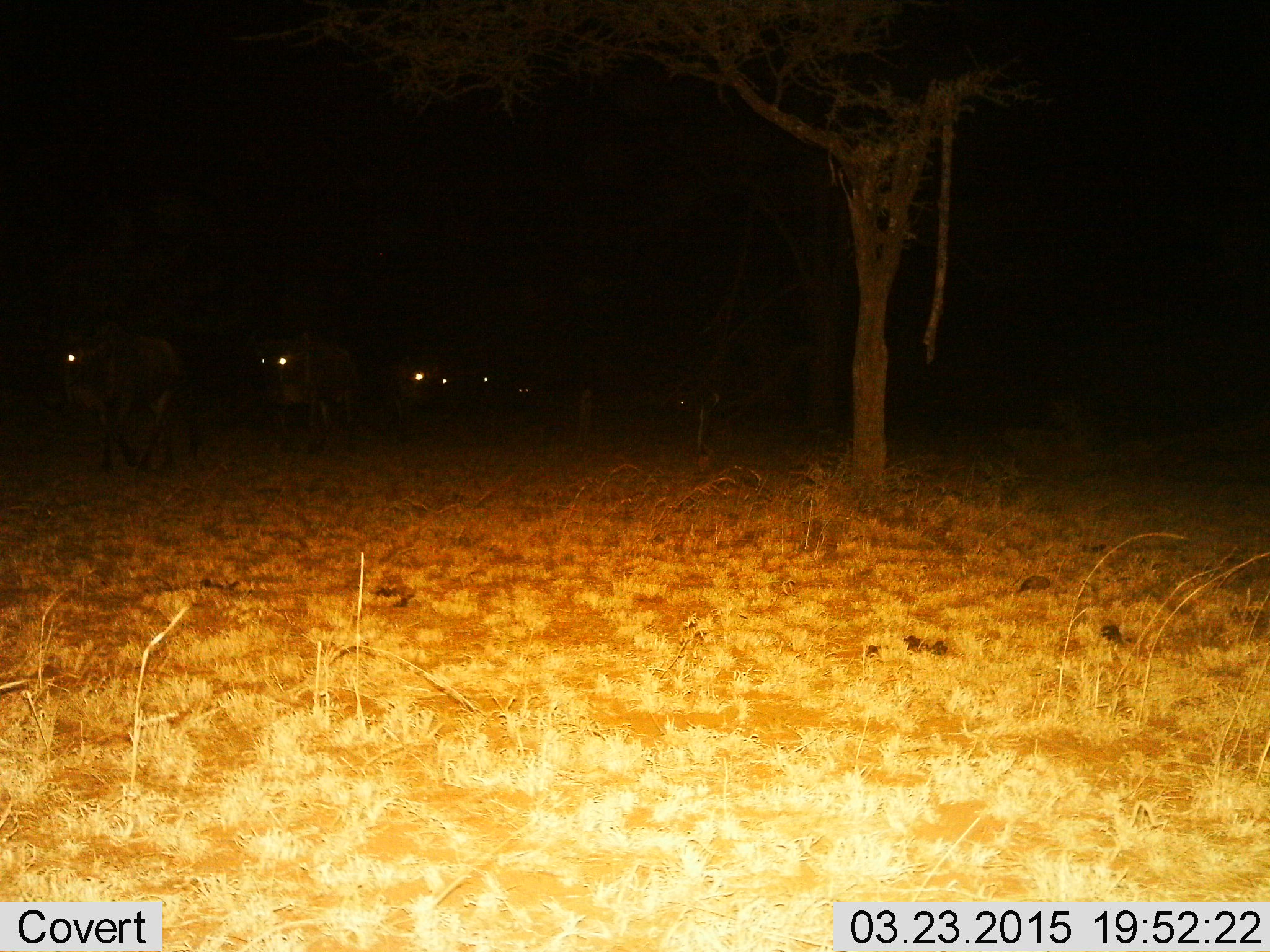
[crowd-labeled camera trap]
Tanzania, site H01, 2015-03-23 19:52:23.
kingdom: Animalia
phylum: Chordata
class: Mammalia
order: Artiodactyla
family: Bovidae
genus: Connochaetes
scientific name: Connochaetes taurinus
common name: blue wildebeest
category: wildebeest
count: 6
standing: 0%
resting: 0%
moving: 100%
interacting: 0%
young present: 0%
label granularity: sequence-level